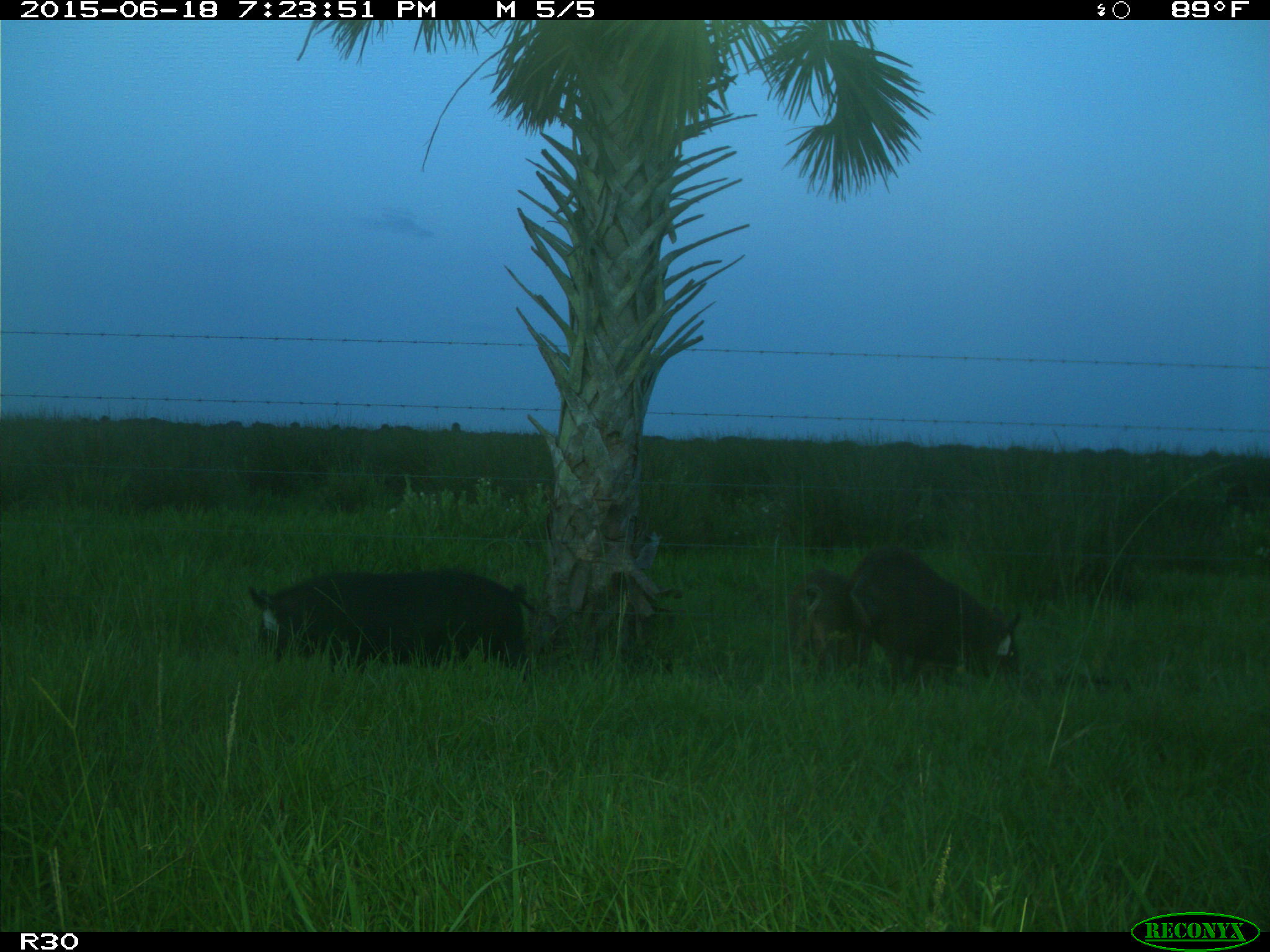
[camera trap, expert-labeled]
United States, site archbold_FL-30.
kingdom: Animalia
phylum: Chordata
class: Mammalia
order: Artiodactyla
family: Suidae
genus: Sus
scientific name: Sus scrofa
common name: wild boar